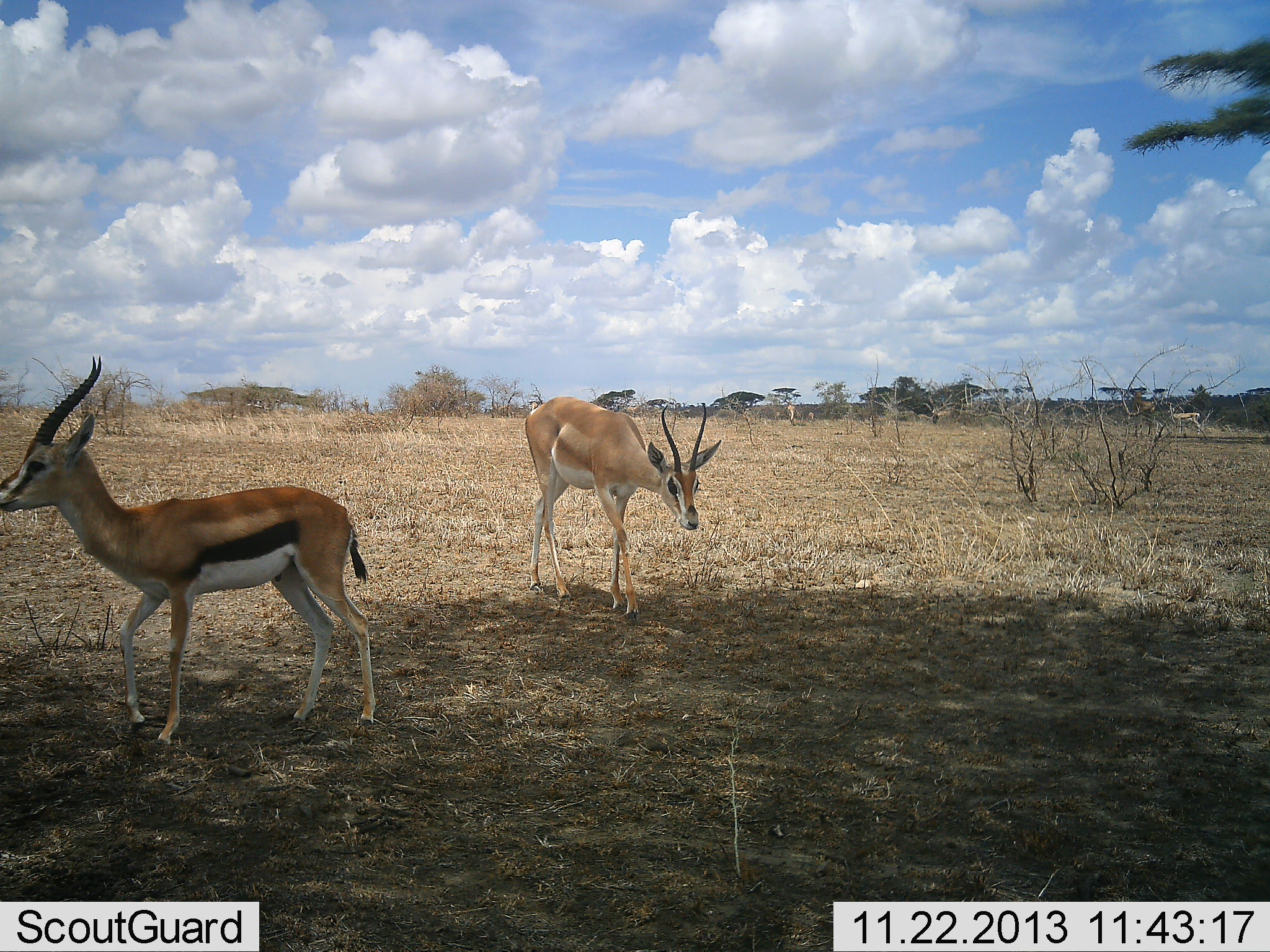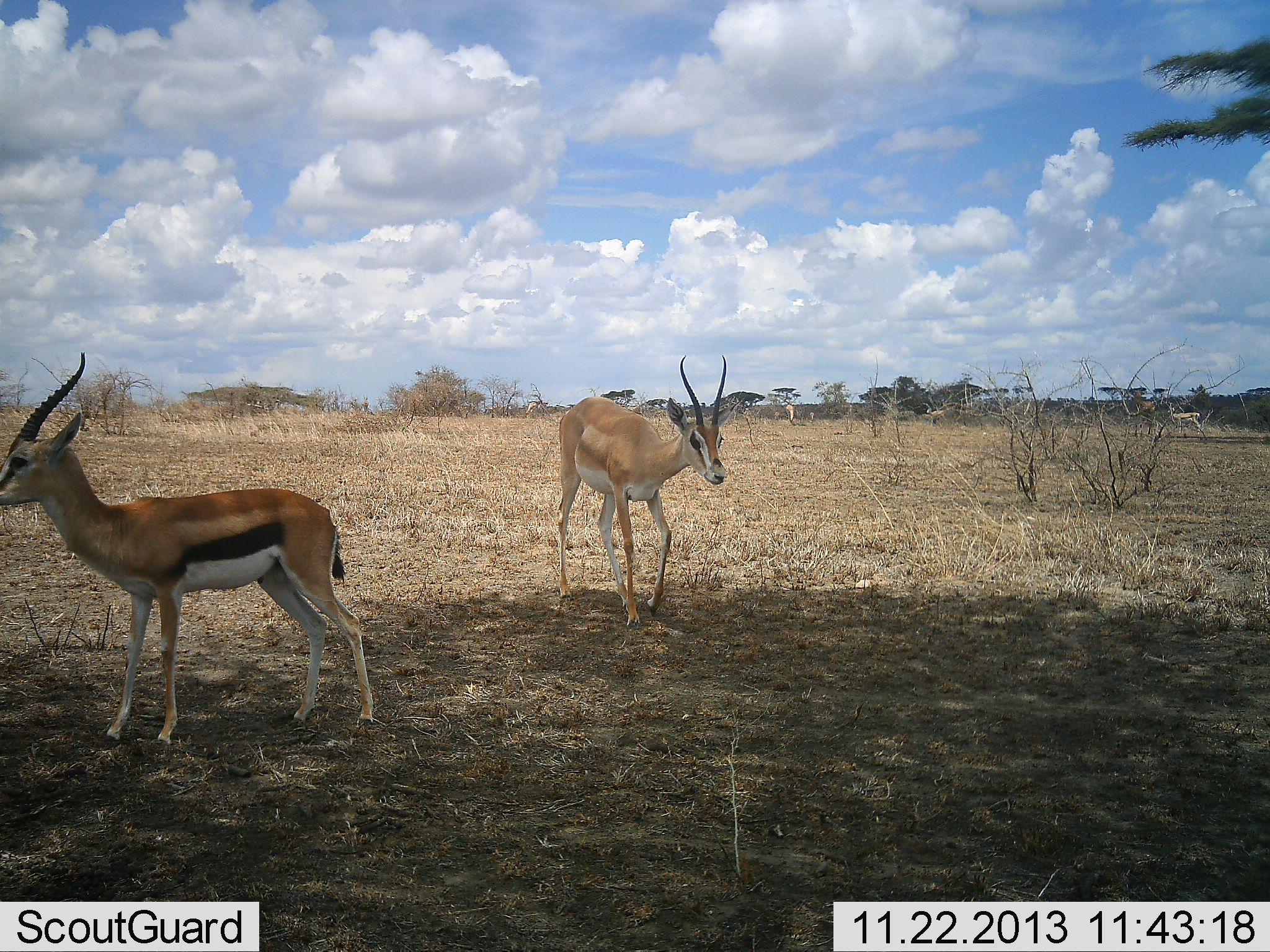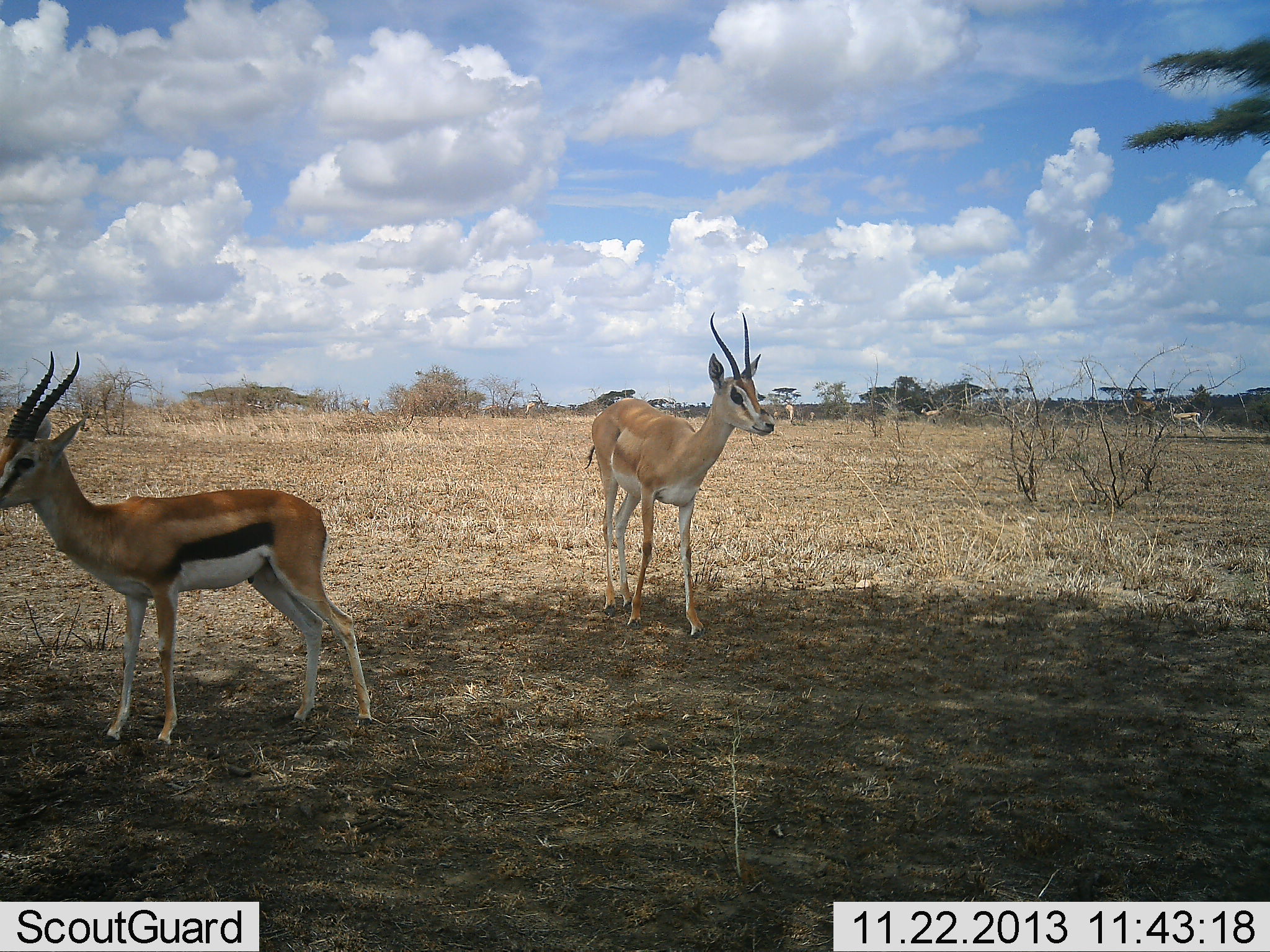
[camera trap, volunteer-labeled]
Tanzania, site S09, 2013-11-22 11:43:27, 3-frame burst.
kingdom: Animalia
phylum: Chordata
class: Mammalia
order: Artiodactyla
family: Bovidae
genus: Nanger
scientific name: Nanger granti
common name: grant's gazelle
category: gazellegrants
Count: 1.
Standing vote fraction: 30%.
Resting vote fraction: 0%.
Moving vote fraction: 80%.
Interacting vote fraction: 0%.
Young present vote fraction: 0%.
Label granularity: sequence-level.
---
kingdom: Animalia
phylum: Chordata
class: Mammalia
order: Artiodactyla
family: Bovidae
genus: Eudorcas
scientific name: Eudorcas thomsonii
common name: thomson's gazelle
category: gazellethomsons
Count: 1.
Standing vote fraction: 91%.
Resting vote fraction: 0%.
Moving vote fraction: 27%.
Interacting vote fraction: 0%.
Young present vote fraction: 0%.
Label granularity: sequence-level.